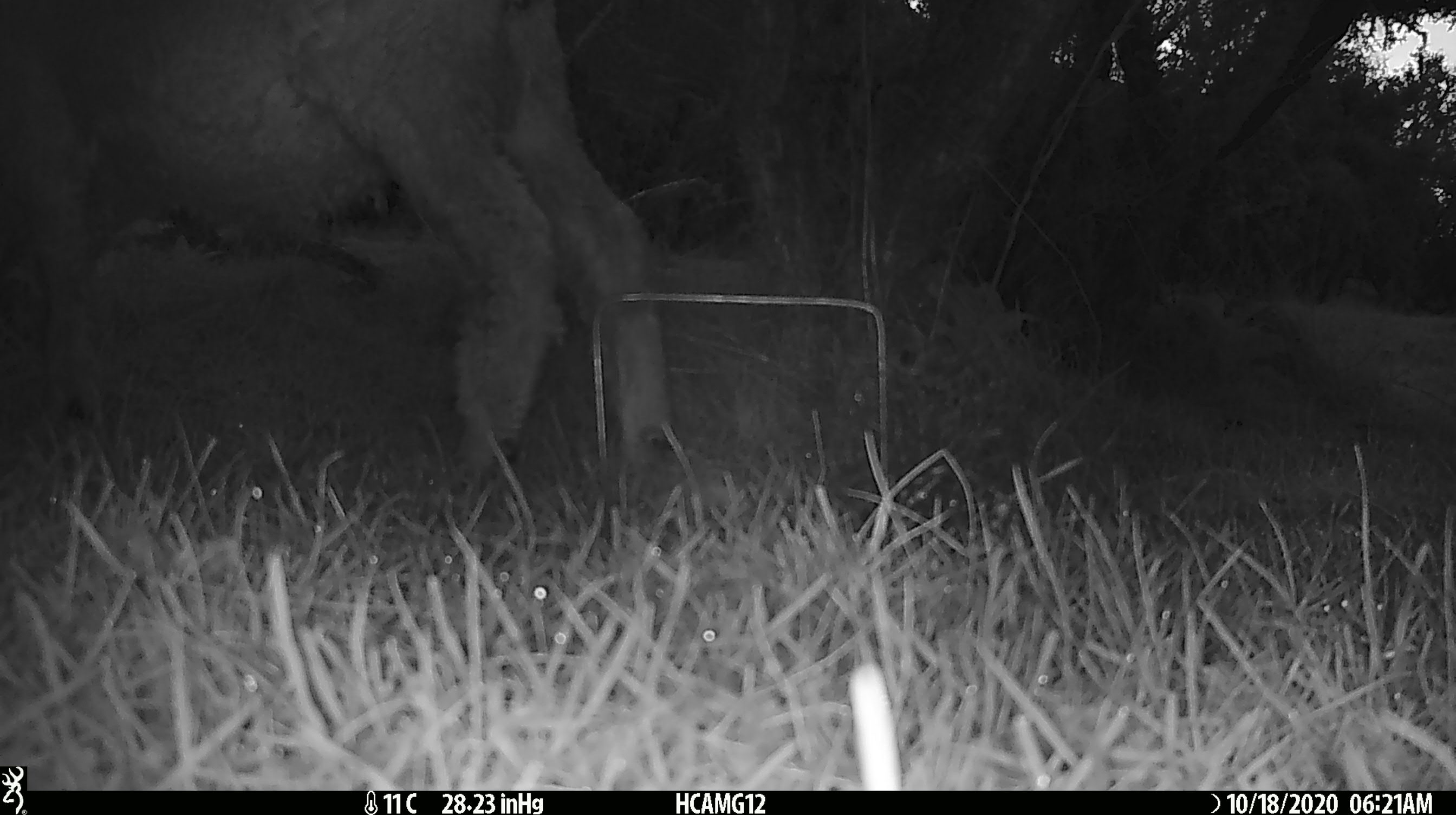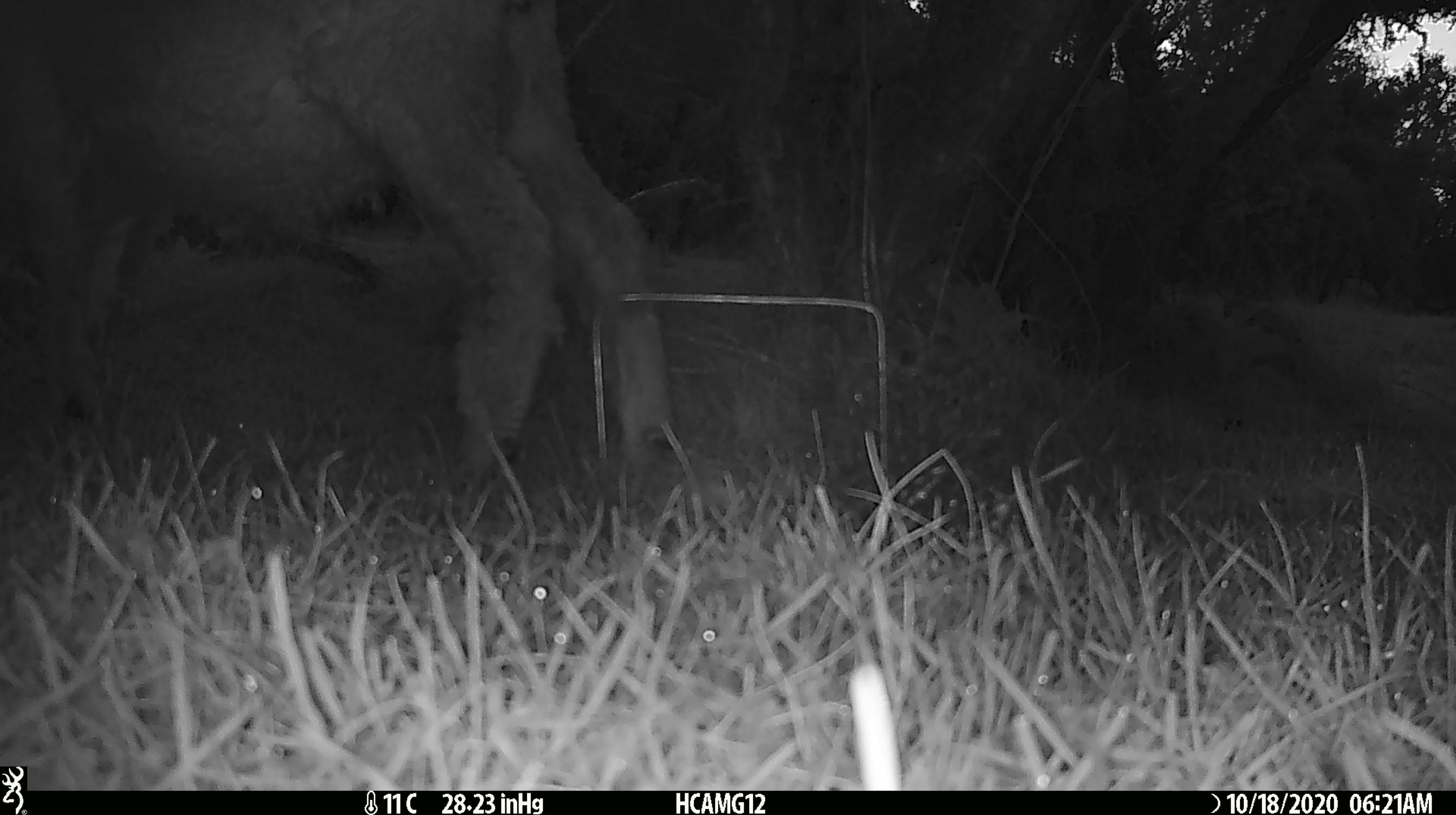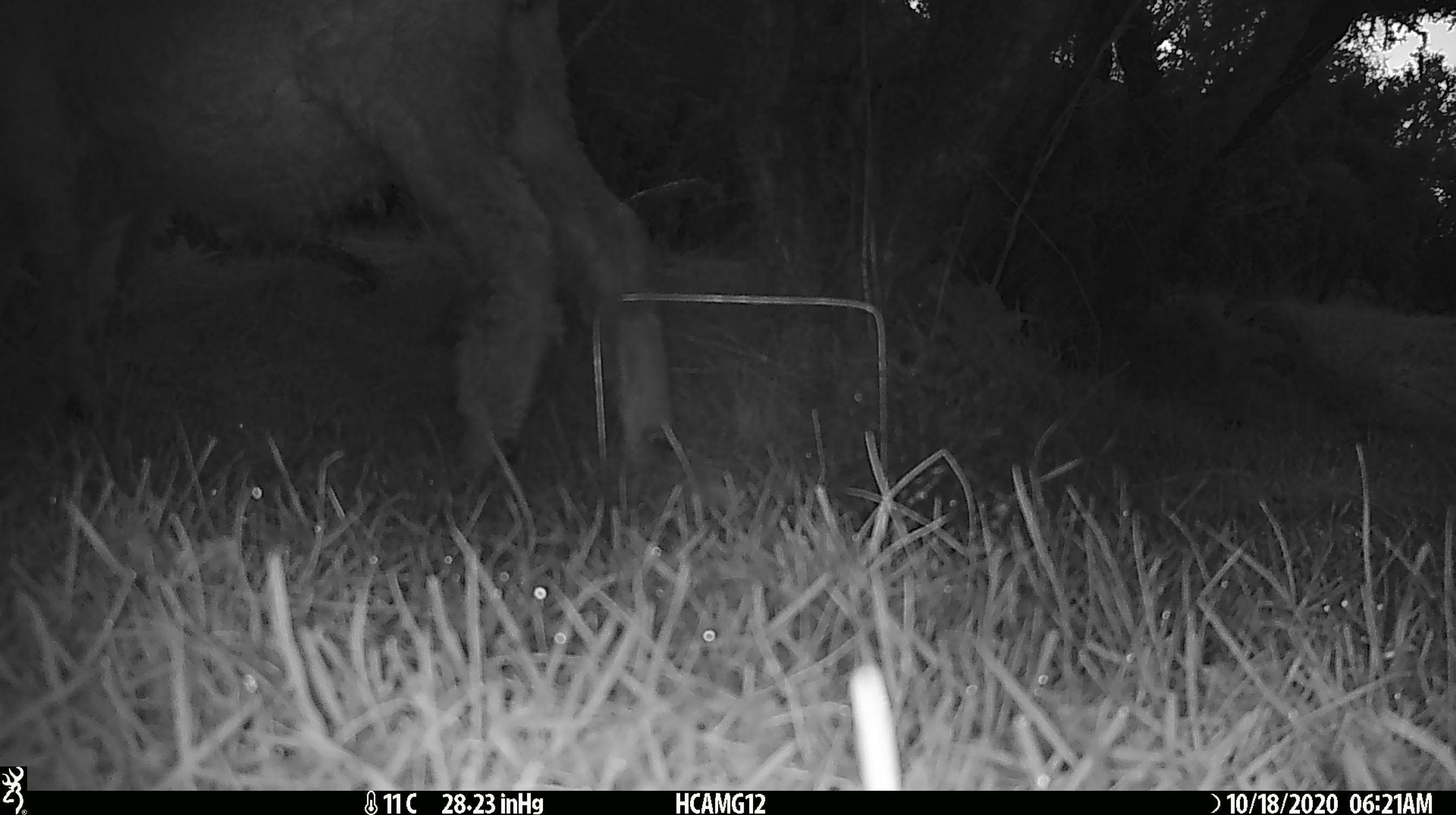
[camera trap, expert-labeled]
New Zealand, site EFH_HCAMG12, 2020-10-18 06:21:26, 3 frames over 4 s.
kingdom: Animalia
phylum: Chordata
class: Mammalia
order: Artiodactyla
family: Bovidae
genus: Ovis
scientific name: Ovis aries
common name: domestic sheep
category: sheep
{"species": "sheep (domestic sheep) (Ovis aries)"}